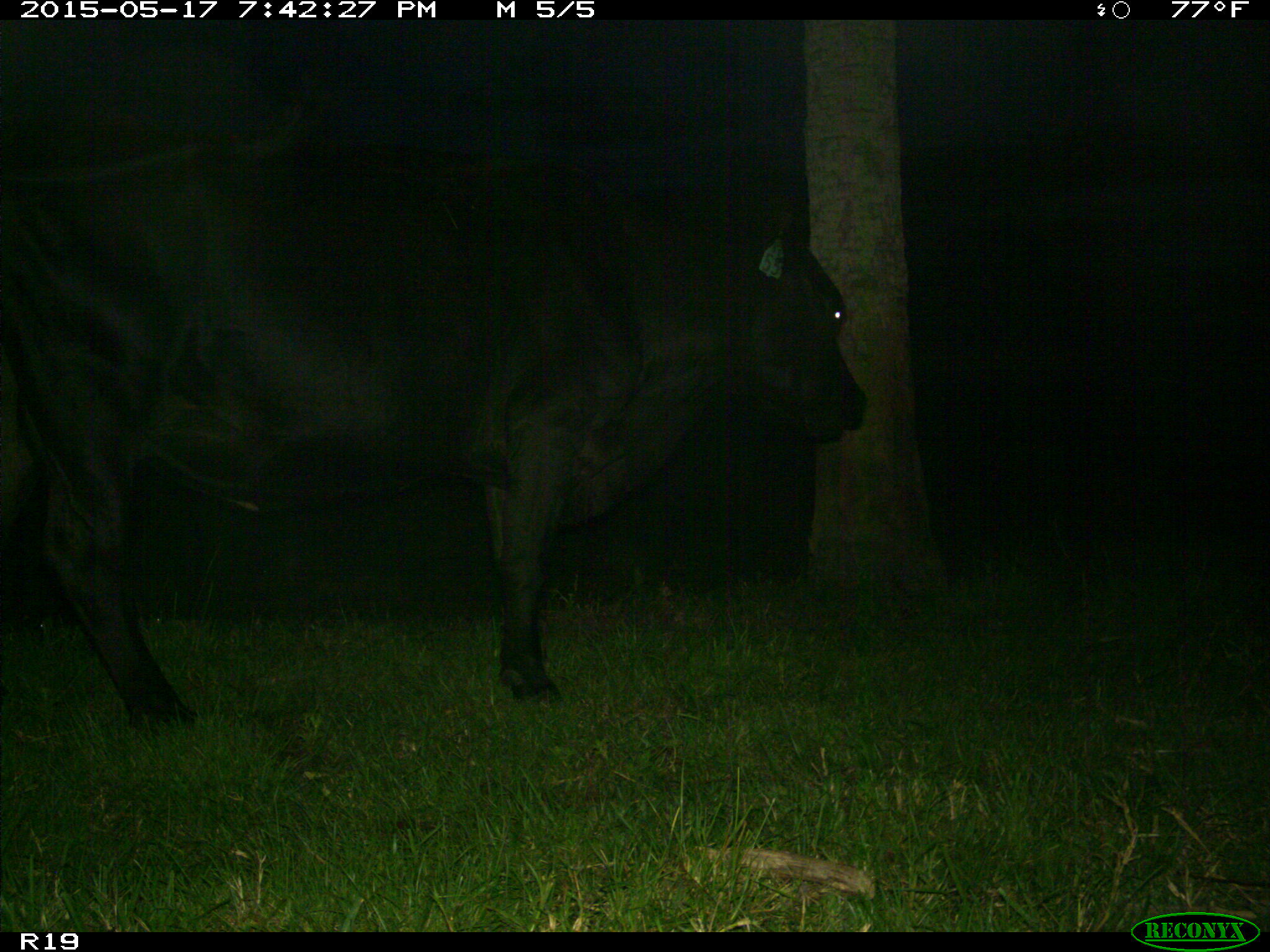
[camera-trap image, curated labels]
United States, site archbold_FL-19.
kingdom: Animalia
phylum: Chordata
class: Mammalia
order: Artiodactyla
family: Bovidae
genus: Bos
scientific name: Bos taurus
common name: domestic cow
Bos taurus (domestic cow).